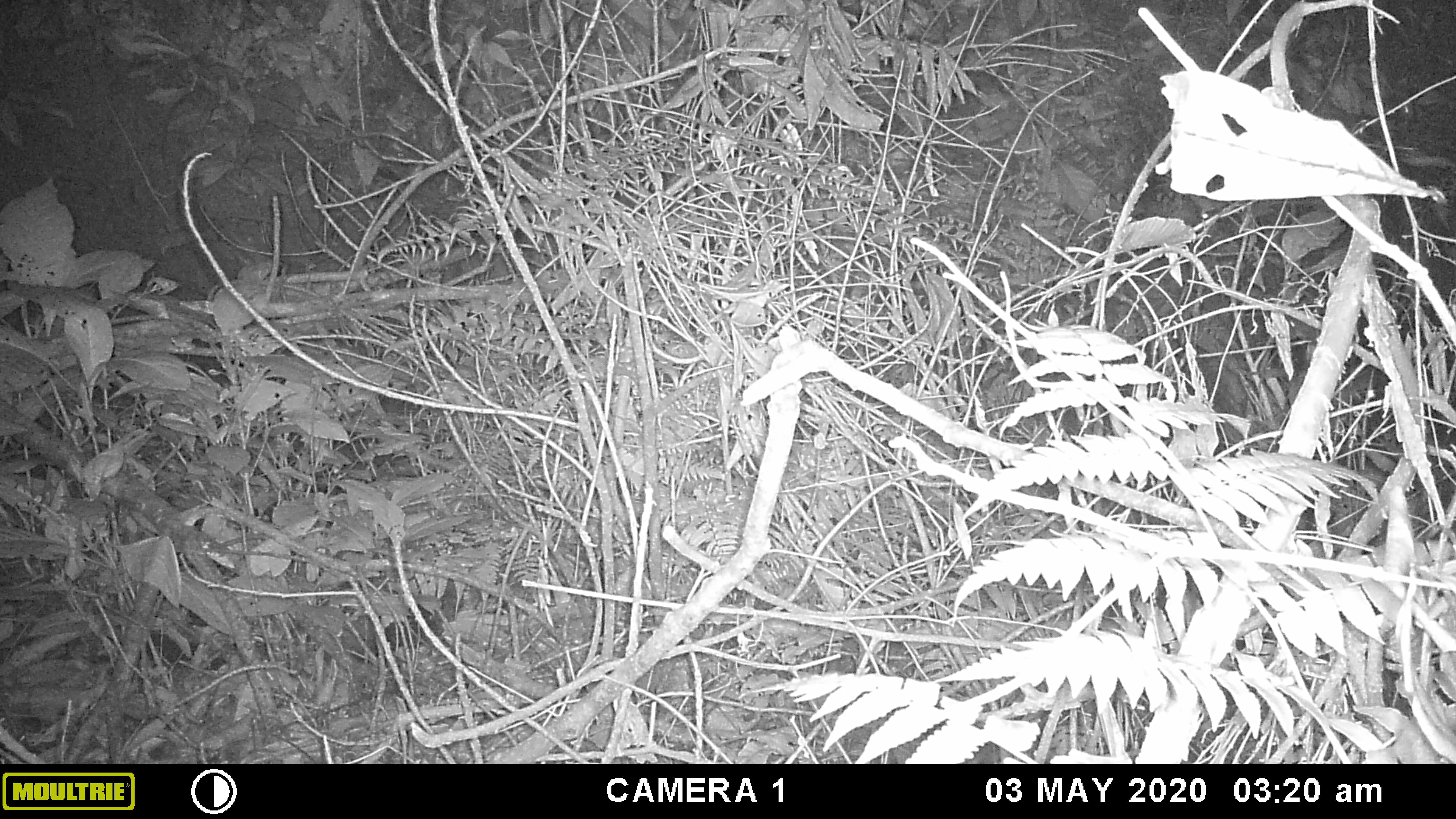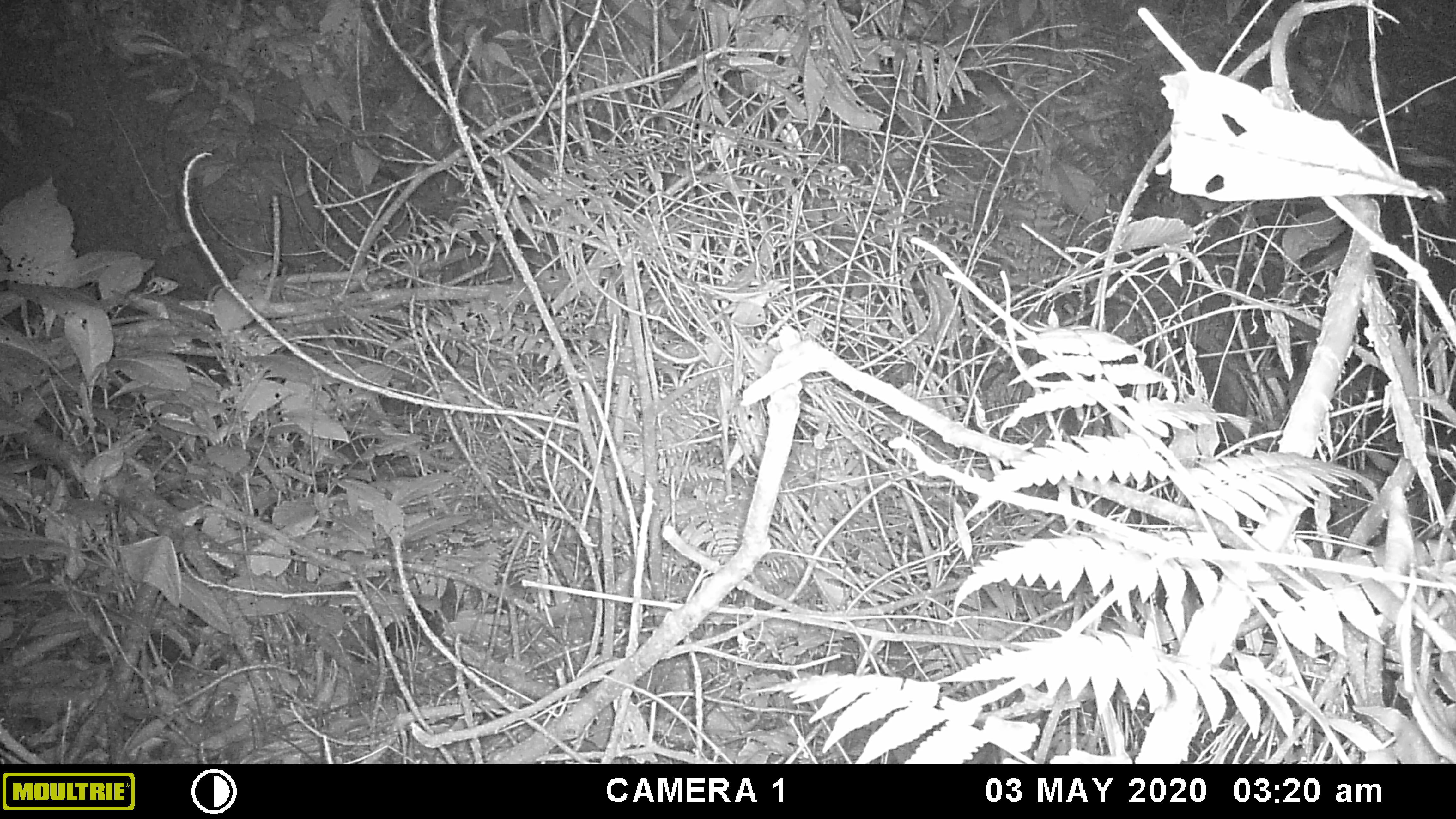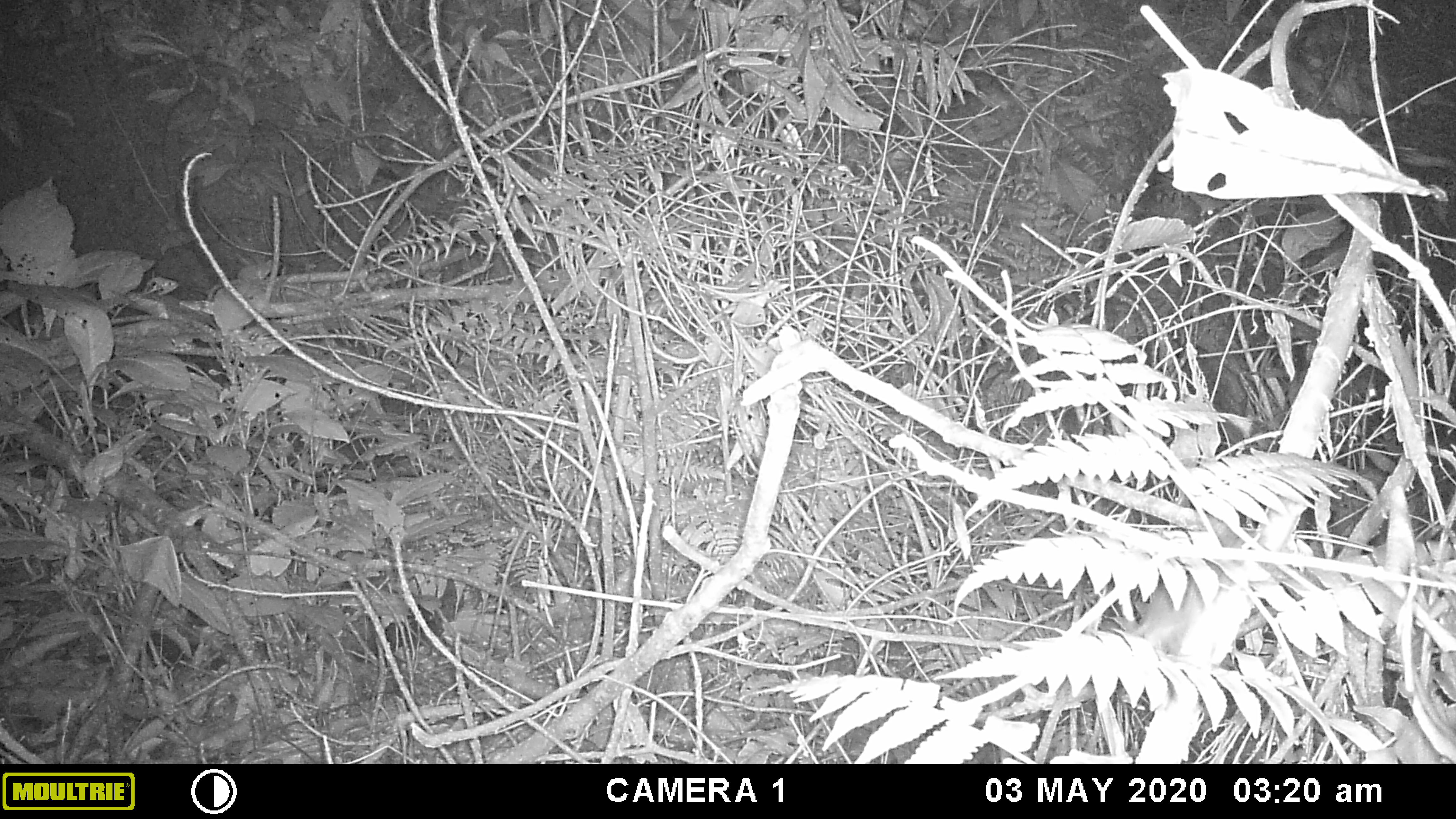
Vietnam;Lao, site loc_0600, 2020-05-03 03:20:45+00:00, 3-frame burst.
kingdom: Animalia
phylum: Chordata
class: Mammalia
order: Rodentia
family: Muridae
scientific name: Muridae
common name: old-world mice and rats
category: unidentified murid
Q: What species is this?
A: Unidentified murid (old-world mice and rats) (Muridae).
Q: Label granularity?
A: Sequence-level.